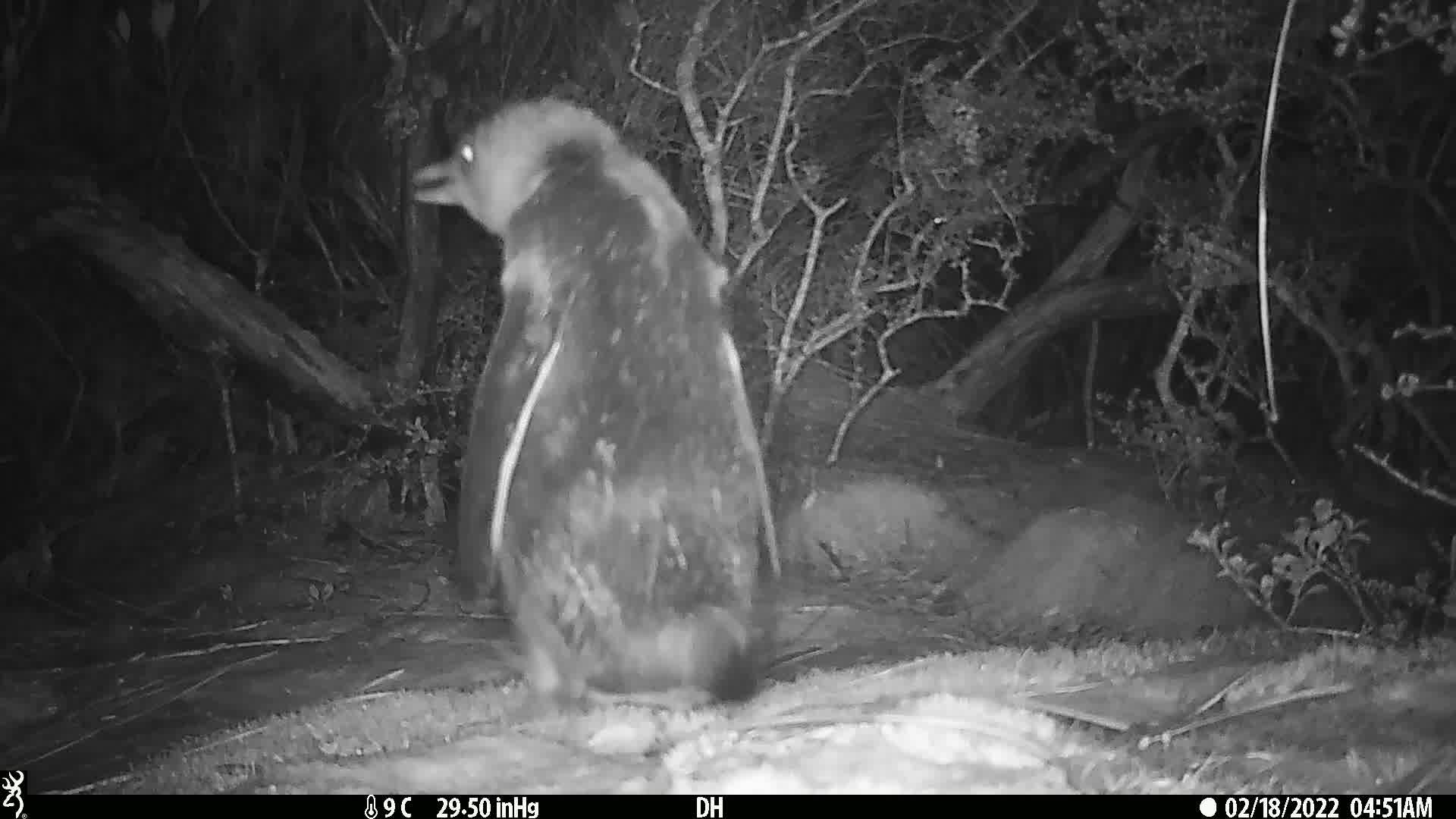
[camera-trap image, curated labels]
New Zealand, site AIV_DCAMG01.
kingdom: Animalia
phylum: Chordata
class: Aves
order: Sphenisciformes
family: Spheniscidae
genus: Megadyptes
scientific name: Megadyptes antipodes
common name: yellow-eyed penguin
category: yellow eyed penguin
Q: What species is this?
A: Yellow eyed penguin (yellow-eyed penguin) (Megadyptes antipodes).